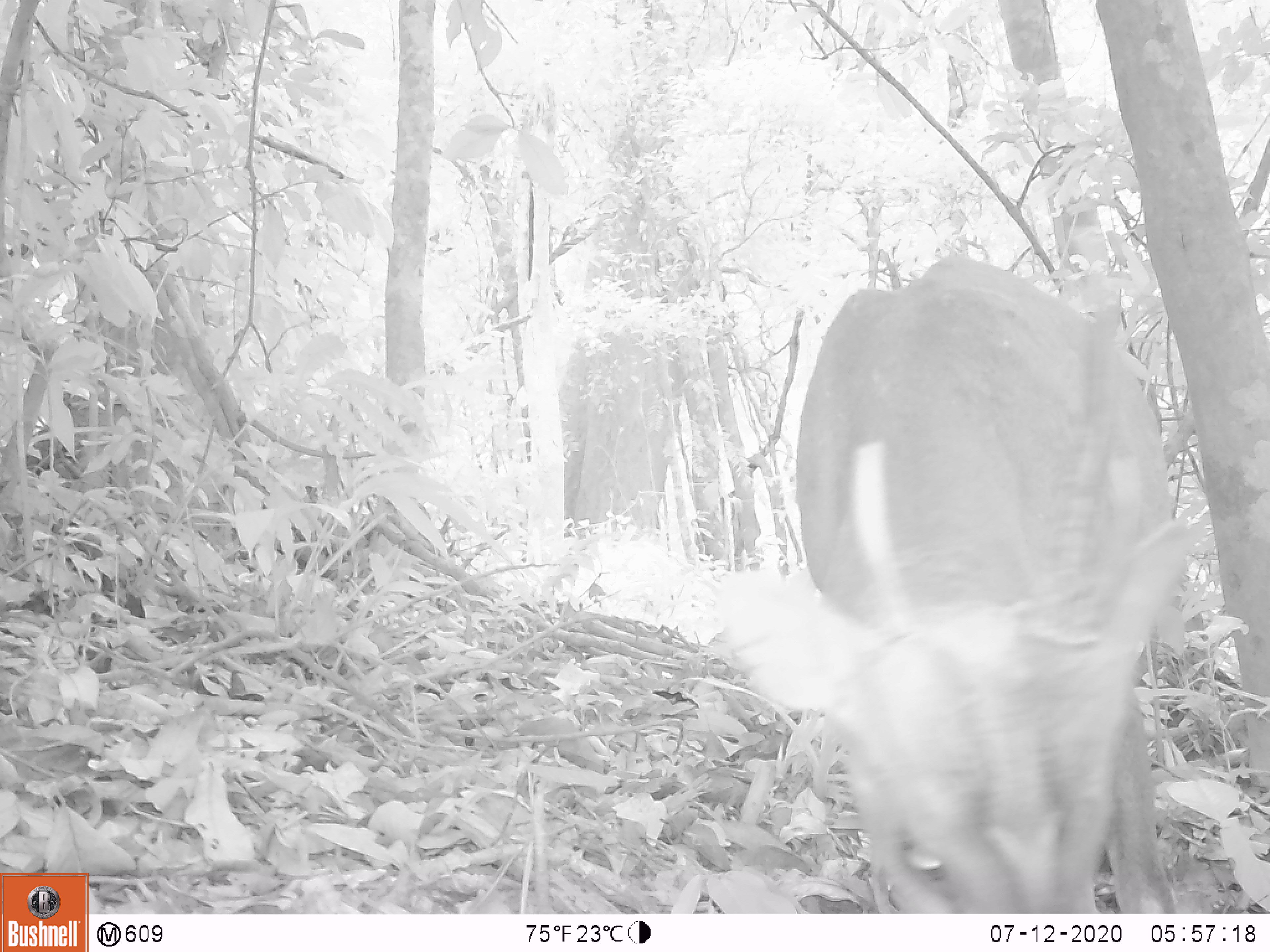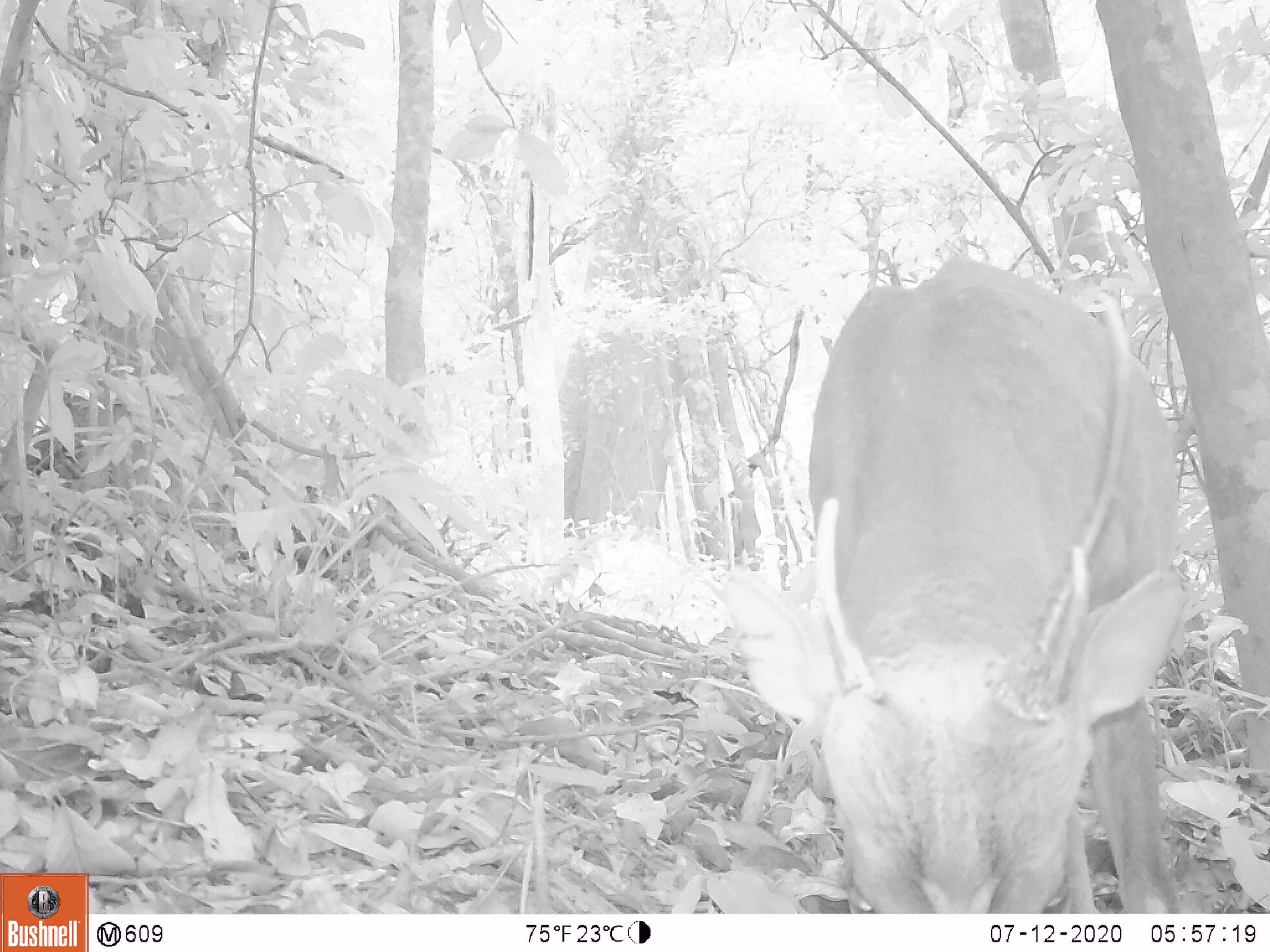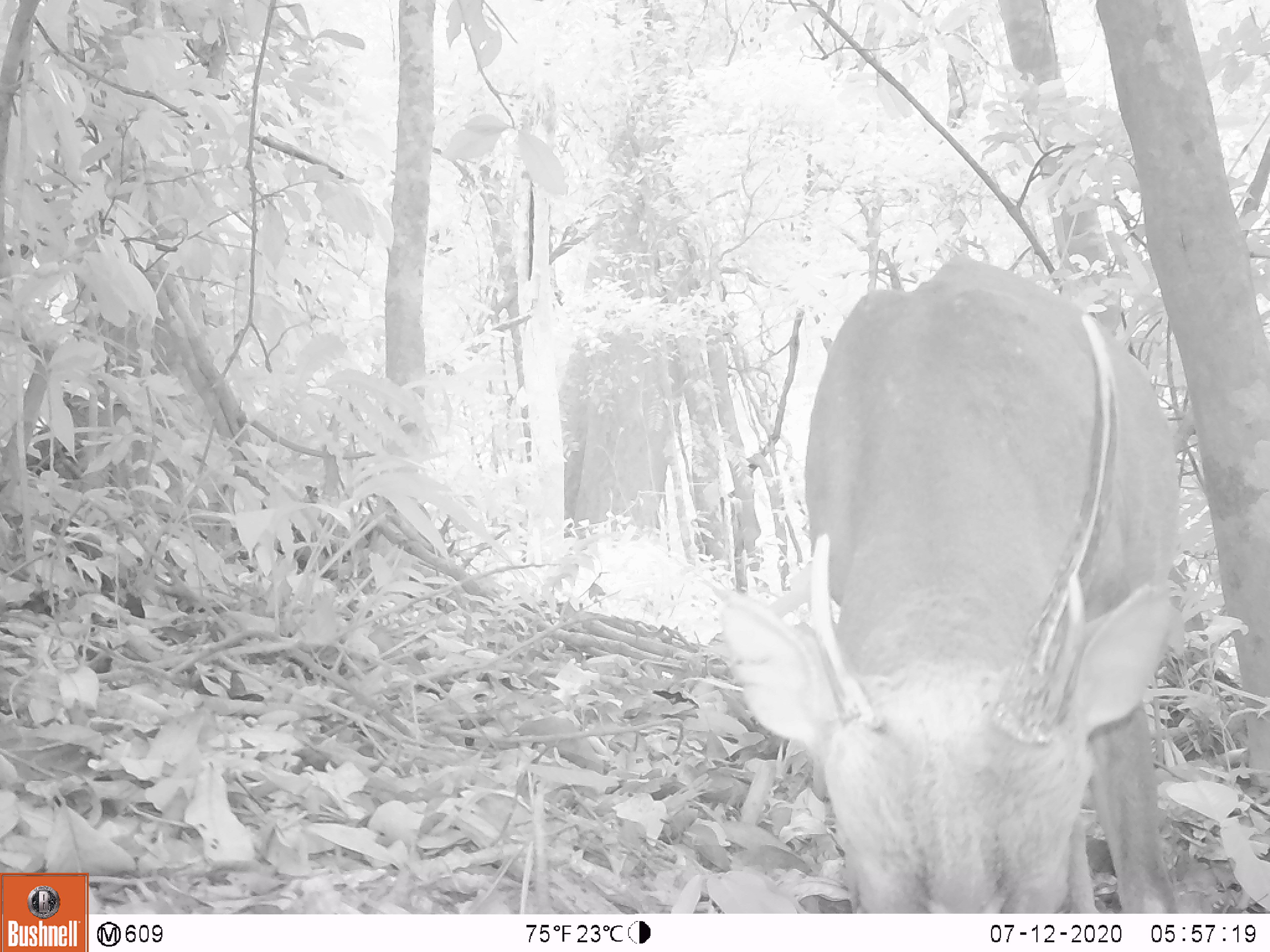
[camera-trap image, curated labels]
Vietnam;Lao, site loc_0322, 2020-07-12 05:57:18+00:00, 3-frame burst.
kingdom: Animalia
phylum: Chordata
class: Mammalia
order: Artiodactyla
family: Cervidae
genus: Muntiacus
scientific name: Muntiacus vuquangensis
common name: large-antlered muntjac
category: large antlered muntjac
Large antlered muntjac (large-antlered muntjac) (Muntiacus vuquangensis). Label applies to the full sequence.